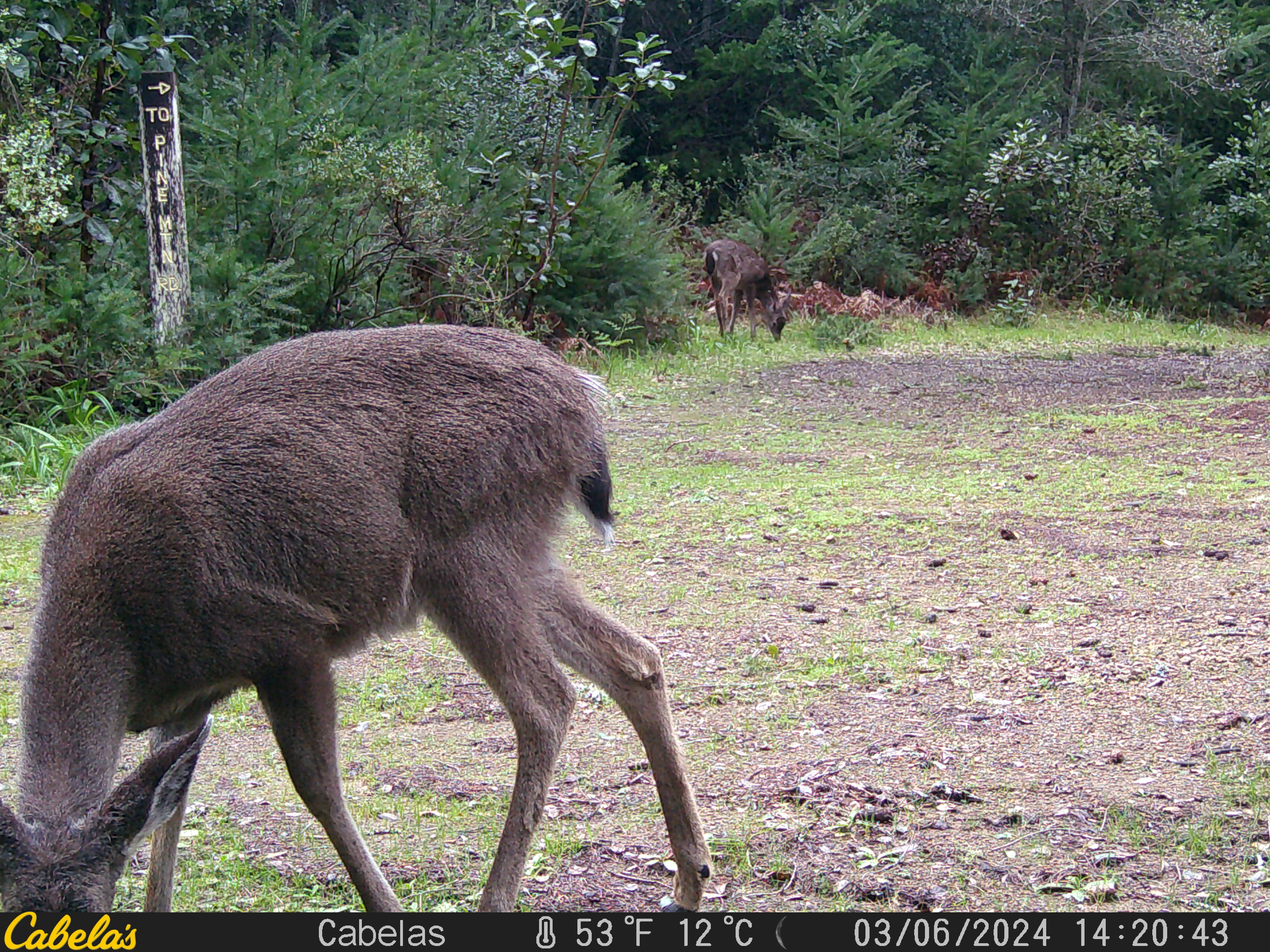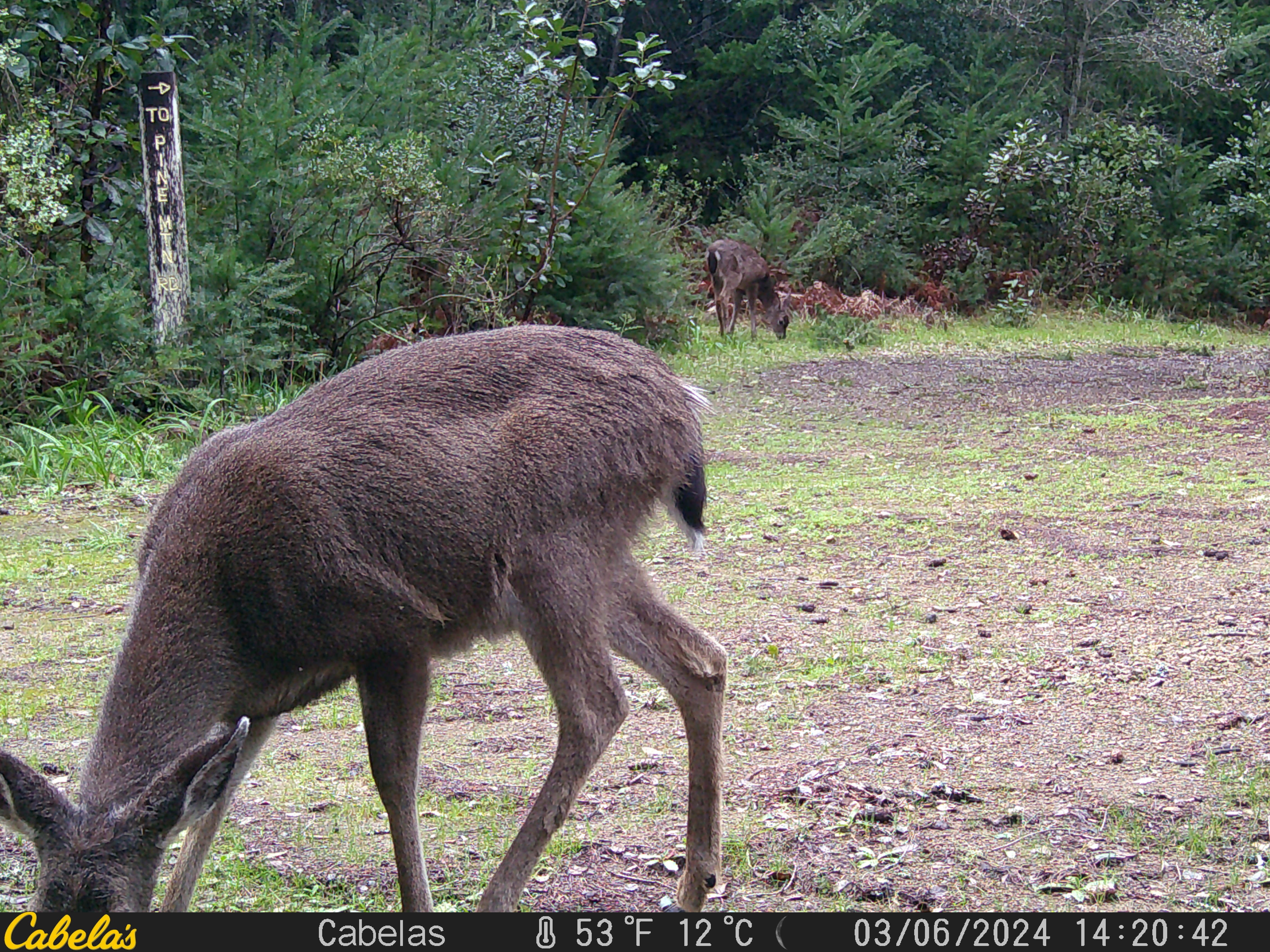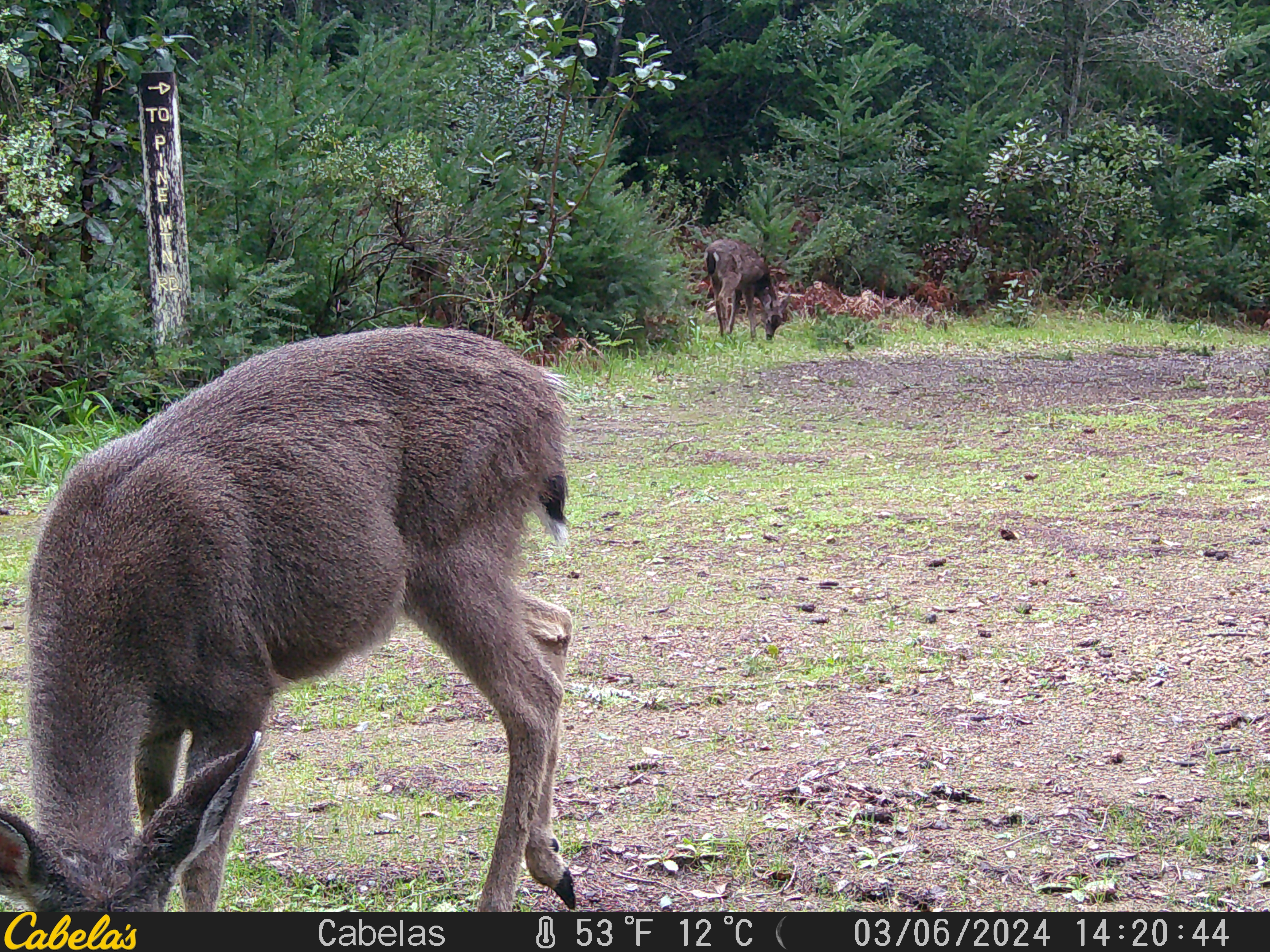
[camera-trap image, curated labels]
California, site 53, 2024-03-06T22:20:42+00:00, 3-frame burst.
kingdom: Animalia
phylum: Chordata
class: Mammalia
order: Artiodactyla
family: Cervidae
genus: Odocoileus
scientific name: Odocoileus hemionus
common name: mule deer